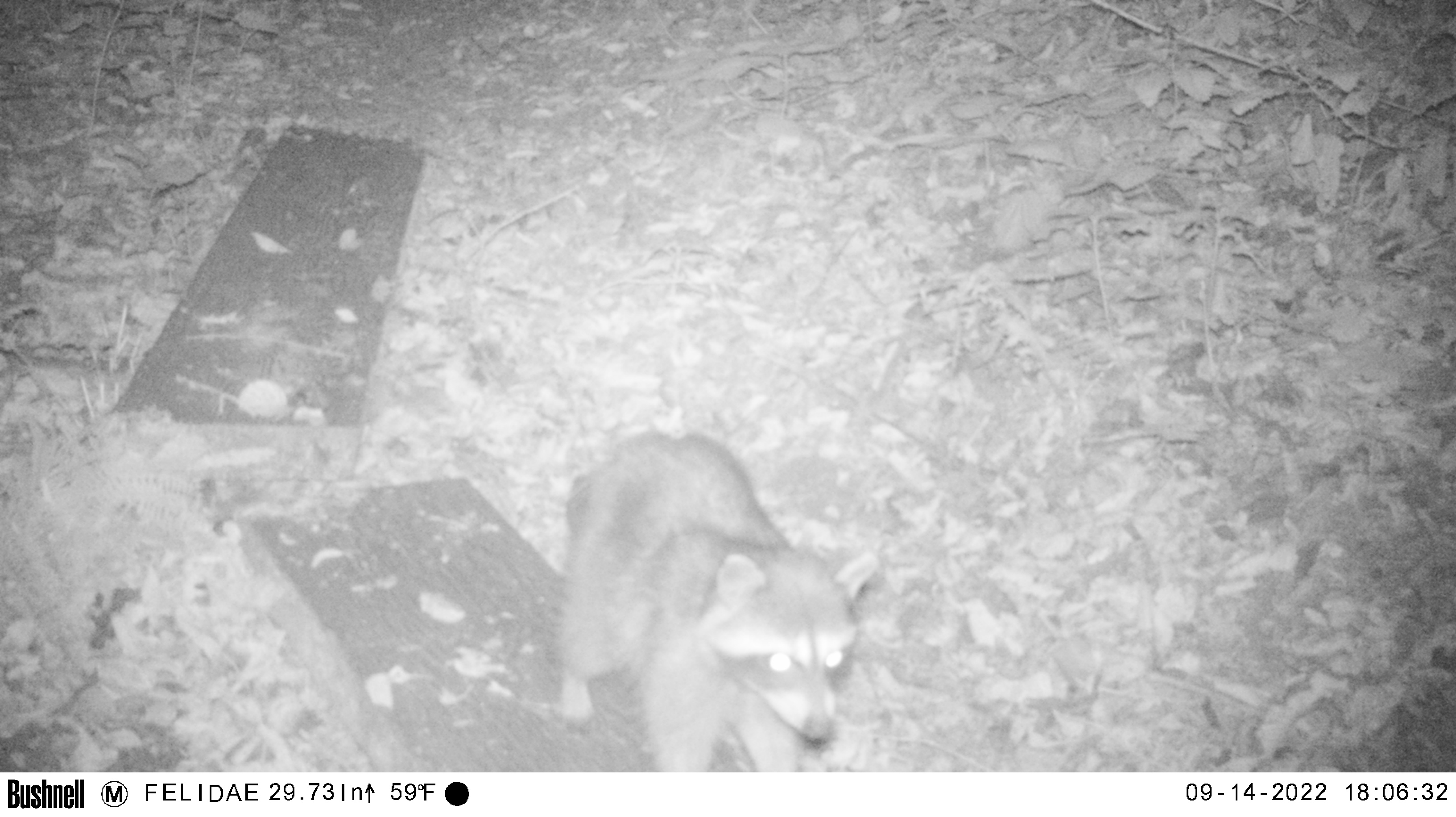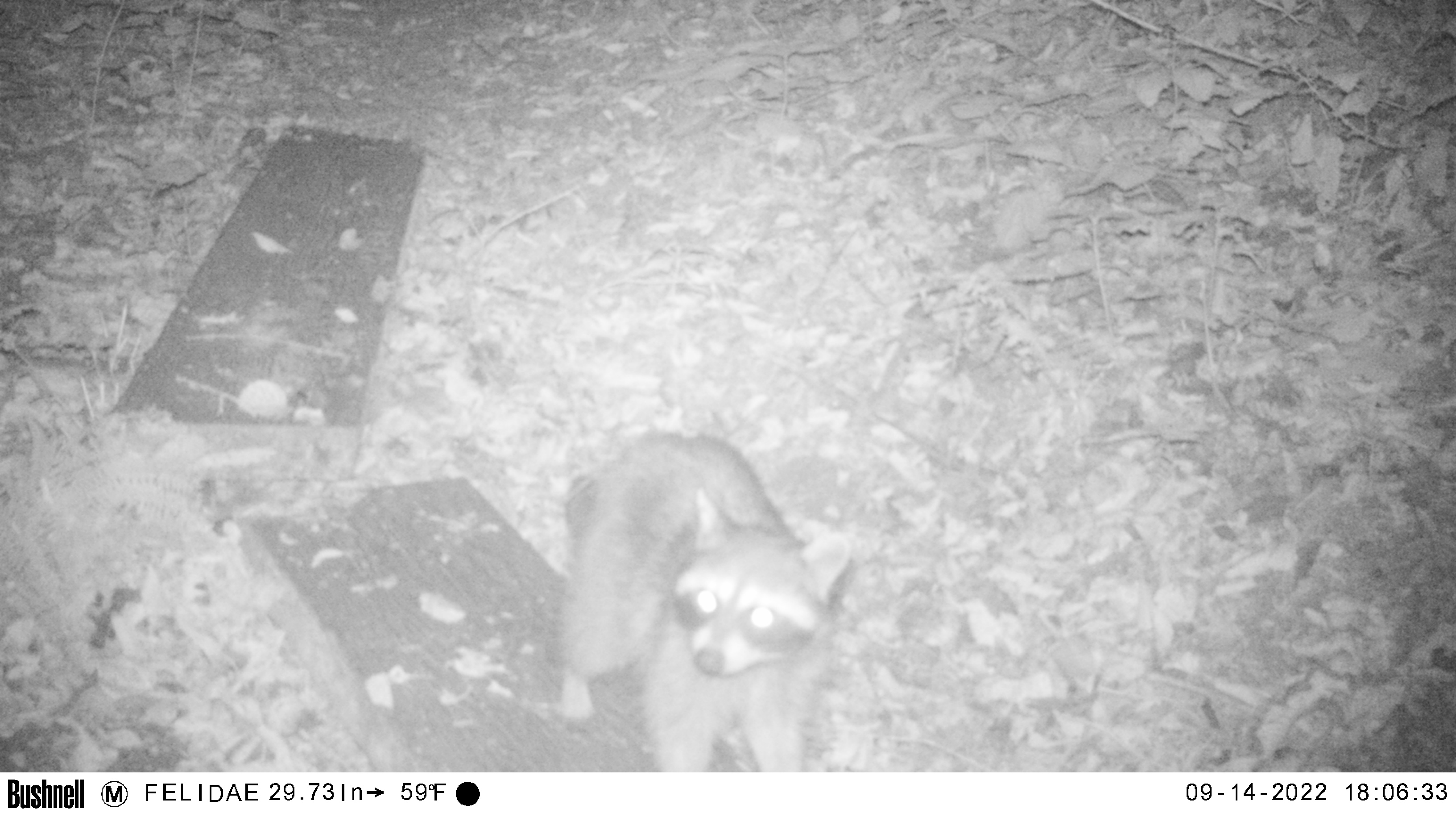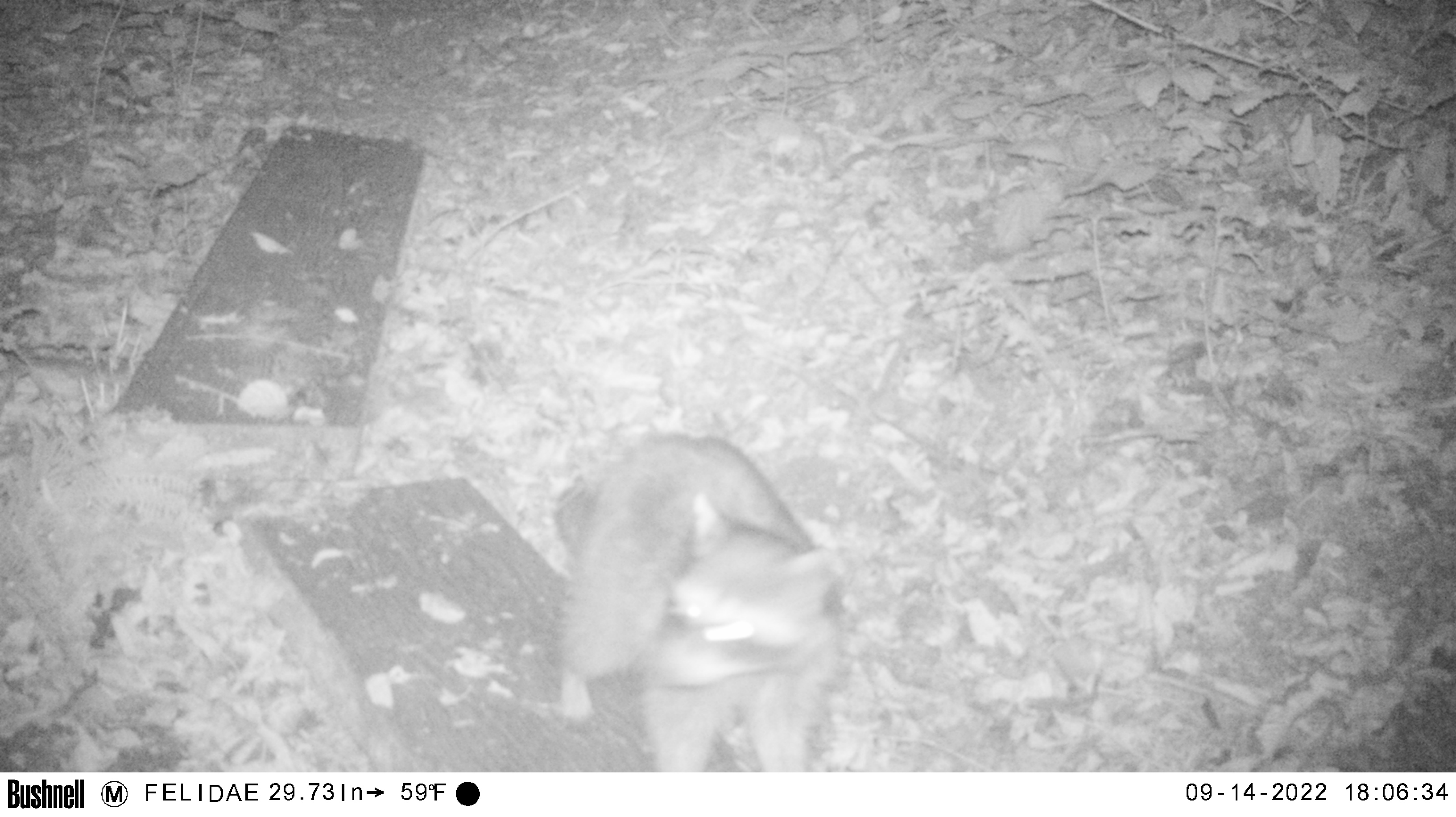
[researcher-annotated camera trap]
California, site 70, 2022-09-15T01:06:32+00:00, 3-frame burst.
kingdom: Animalia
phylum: Chordata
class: Mammalia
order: Carnivora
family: Procyonidae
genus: Procyon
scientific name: Procyon lotor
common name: raccoon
Raccoon (Procyon lotor).